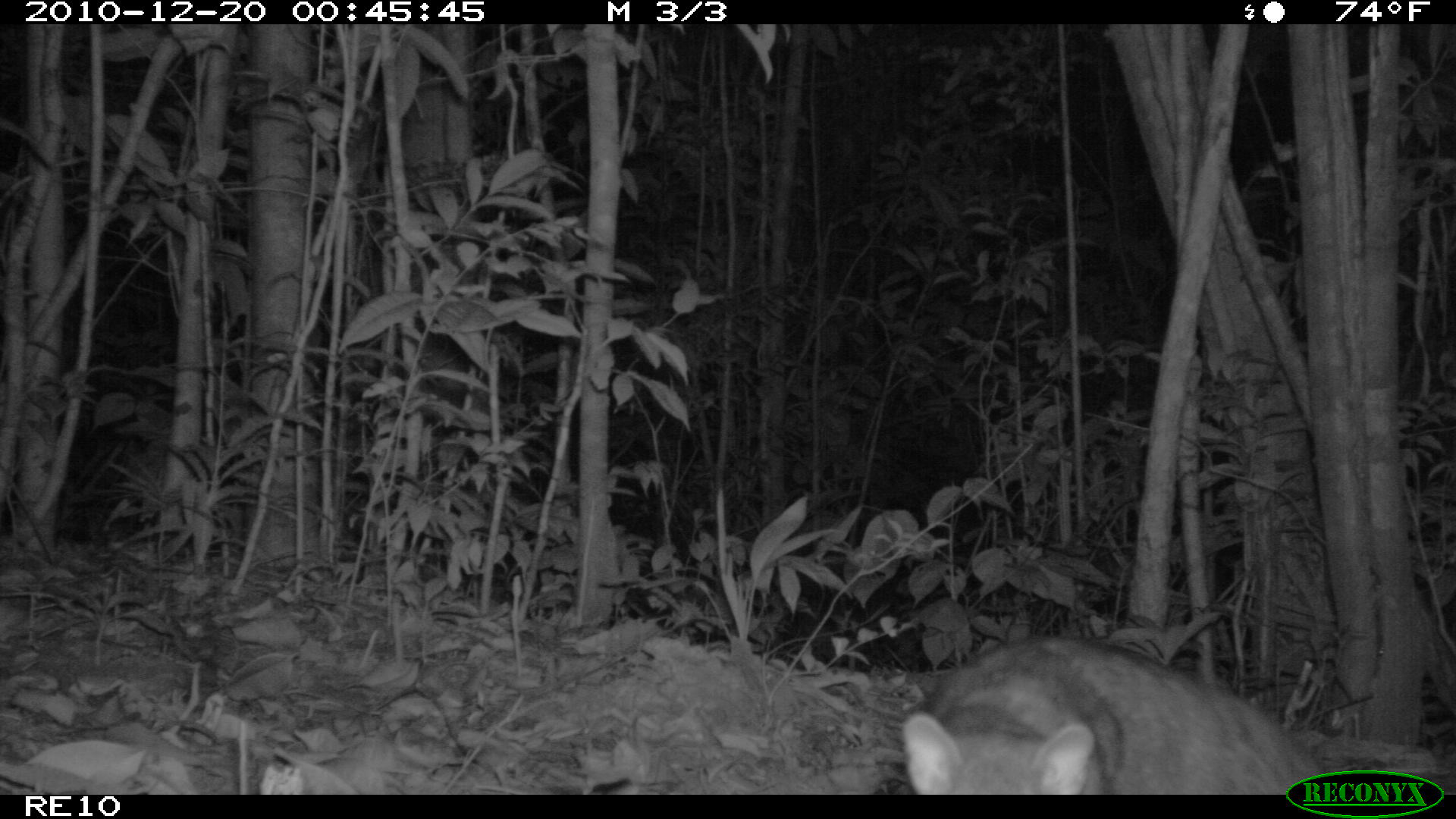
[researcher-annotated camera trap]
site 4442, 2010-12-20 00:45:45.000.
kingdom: Animalia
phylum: Chordata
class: Mammalia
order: Carnivora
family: Eupleridae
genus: Eupleres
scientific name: Eupleres goudotii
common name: falanouc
Eupleres goudotii (falanouc), count 1.